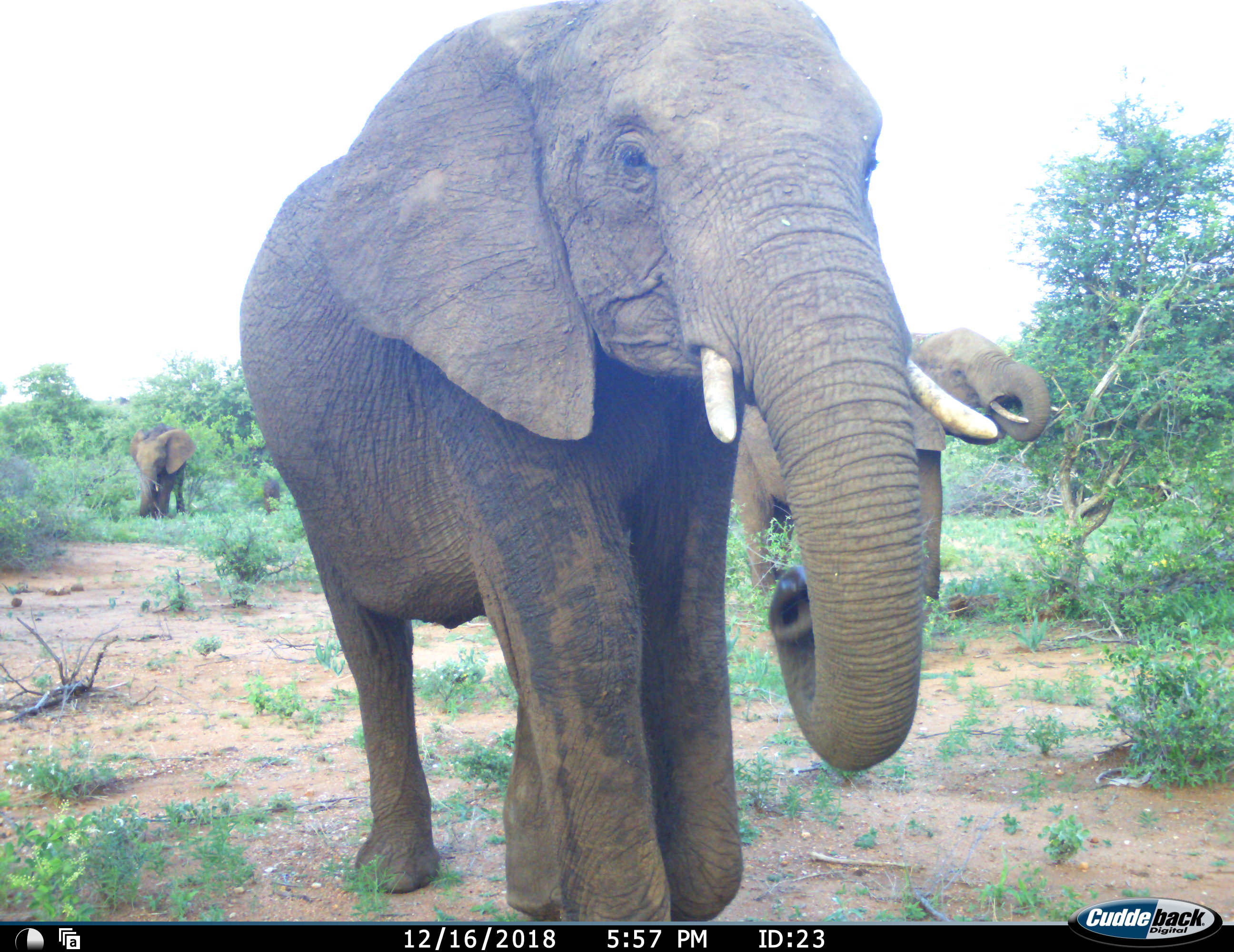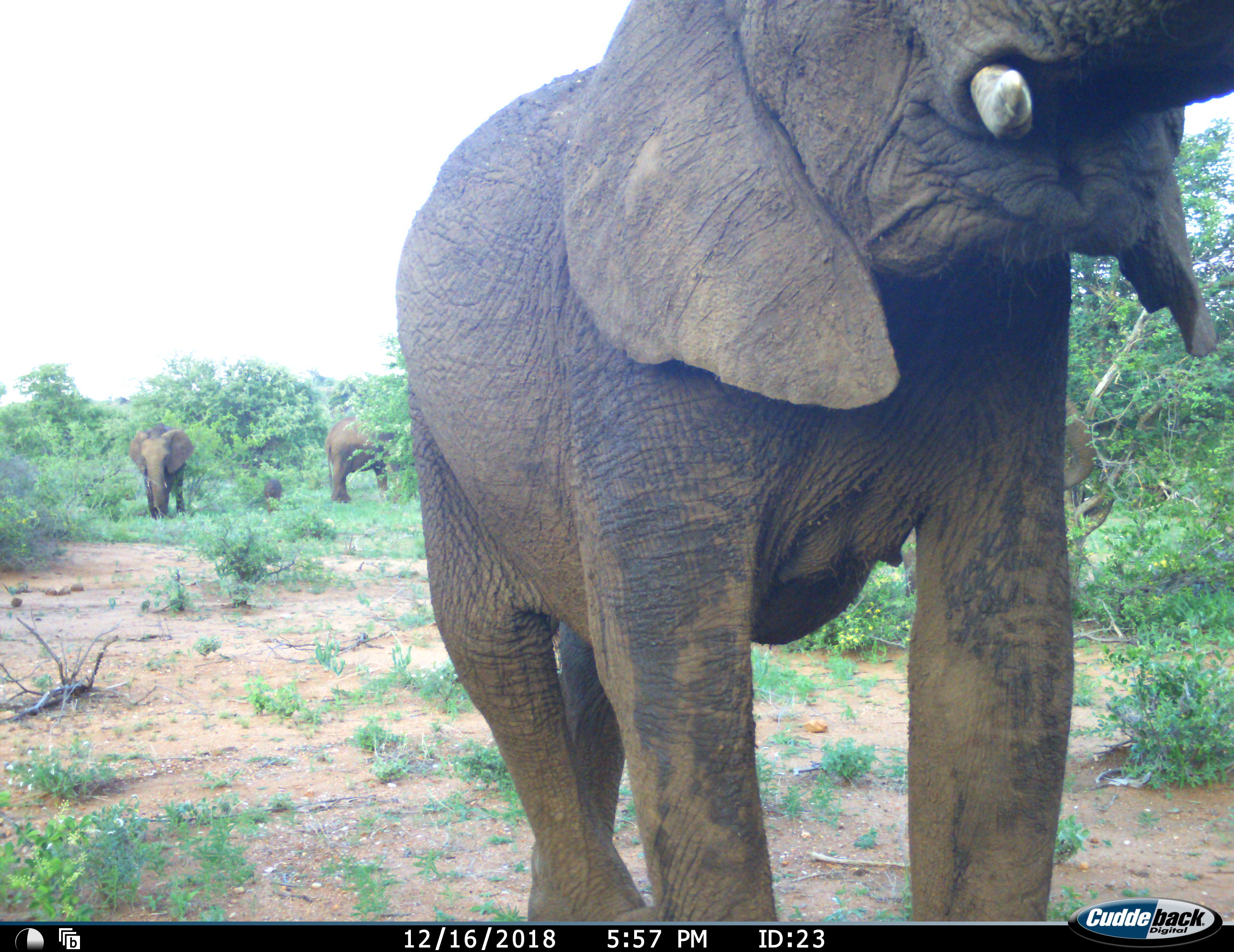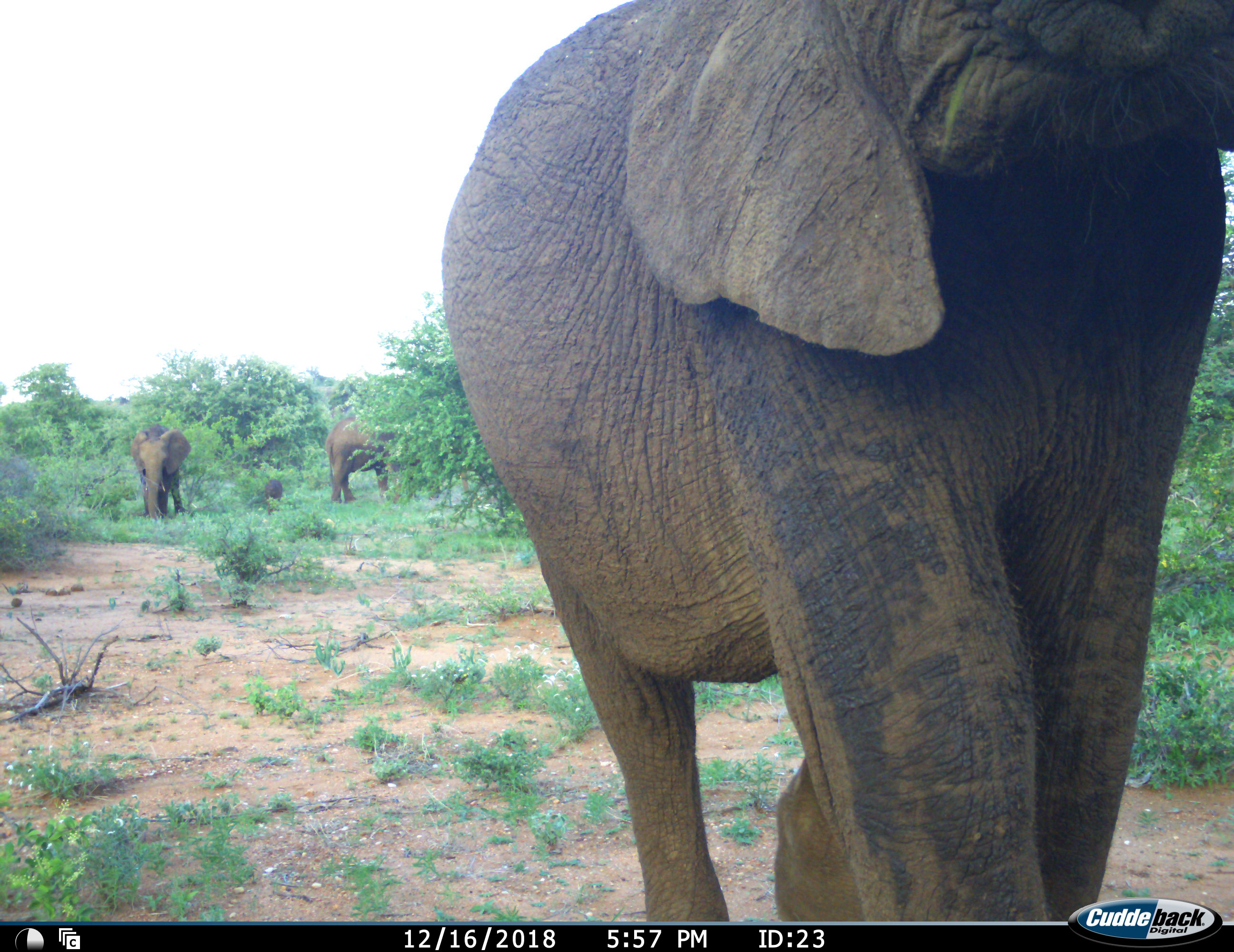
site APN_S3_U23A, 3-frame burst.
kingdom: Animalia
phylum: Chordata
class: Mammalia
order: Proboscidea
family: Elephantidae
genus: Loxodonta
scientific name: Loxodonta africana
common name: african bush elephant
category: elephant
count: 4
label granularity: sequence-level